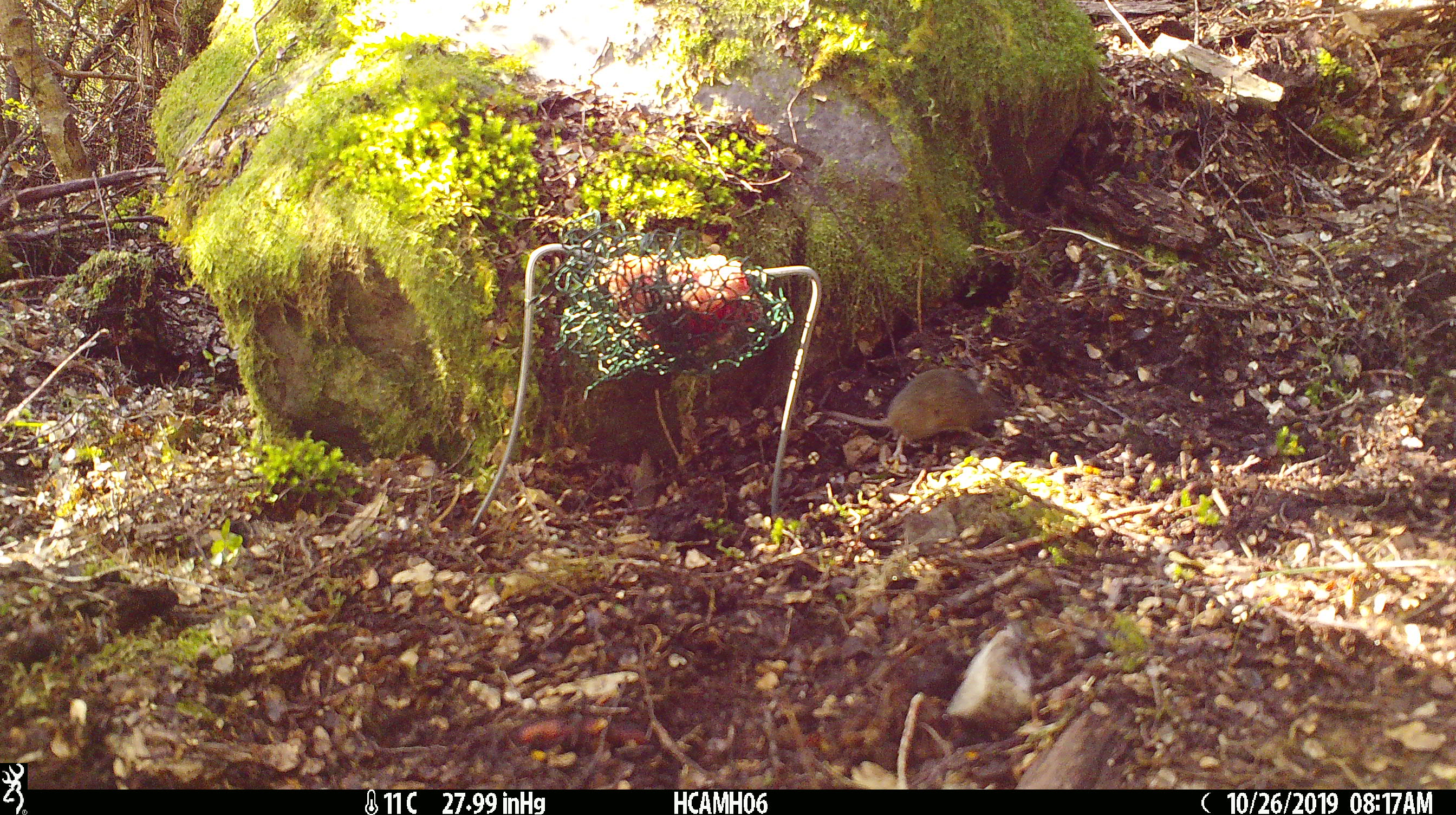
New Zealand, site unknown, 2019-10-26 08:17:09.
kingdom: Animalia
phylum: Chordata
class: Mammalia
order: Rodentia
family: Muridae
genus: Mus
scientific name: Mus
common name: mouse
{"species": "mouse (Mus)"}